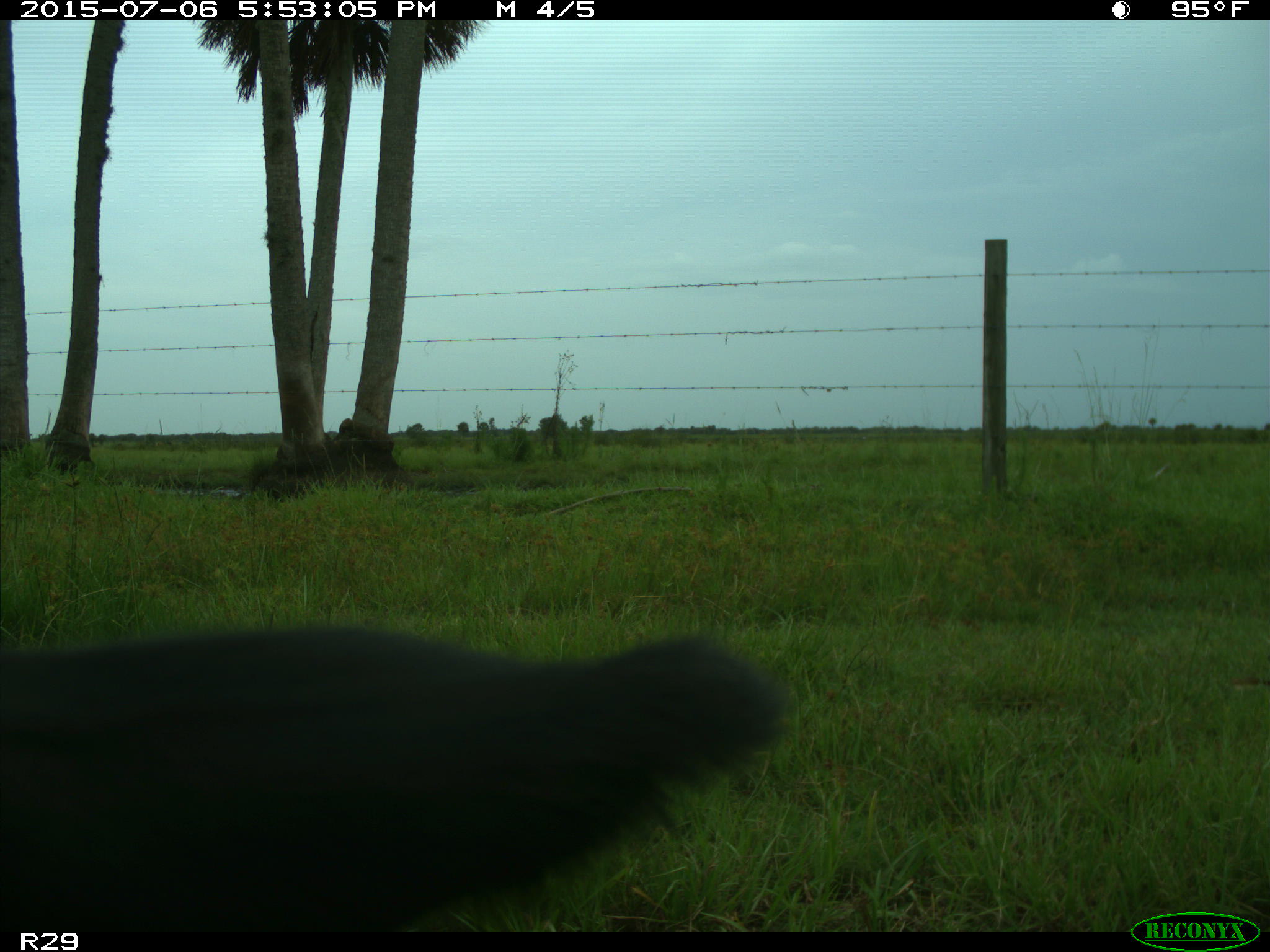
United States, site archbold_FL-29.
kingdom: Animalia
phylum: Chordata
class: Mammalia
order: Artiodactyla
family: Bovidae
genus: Bos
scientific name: Bos taurus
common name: domestic cow